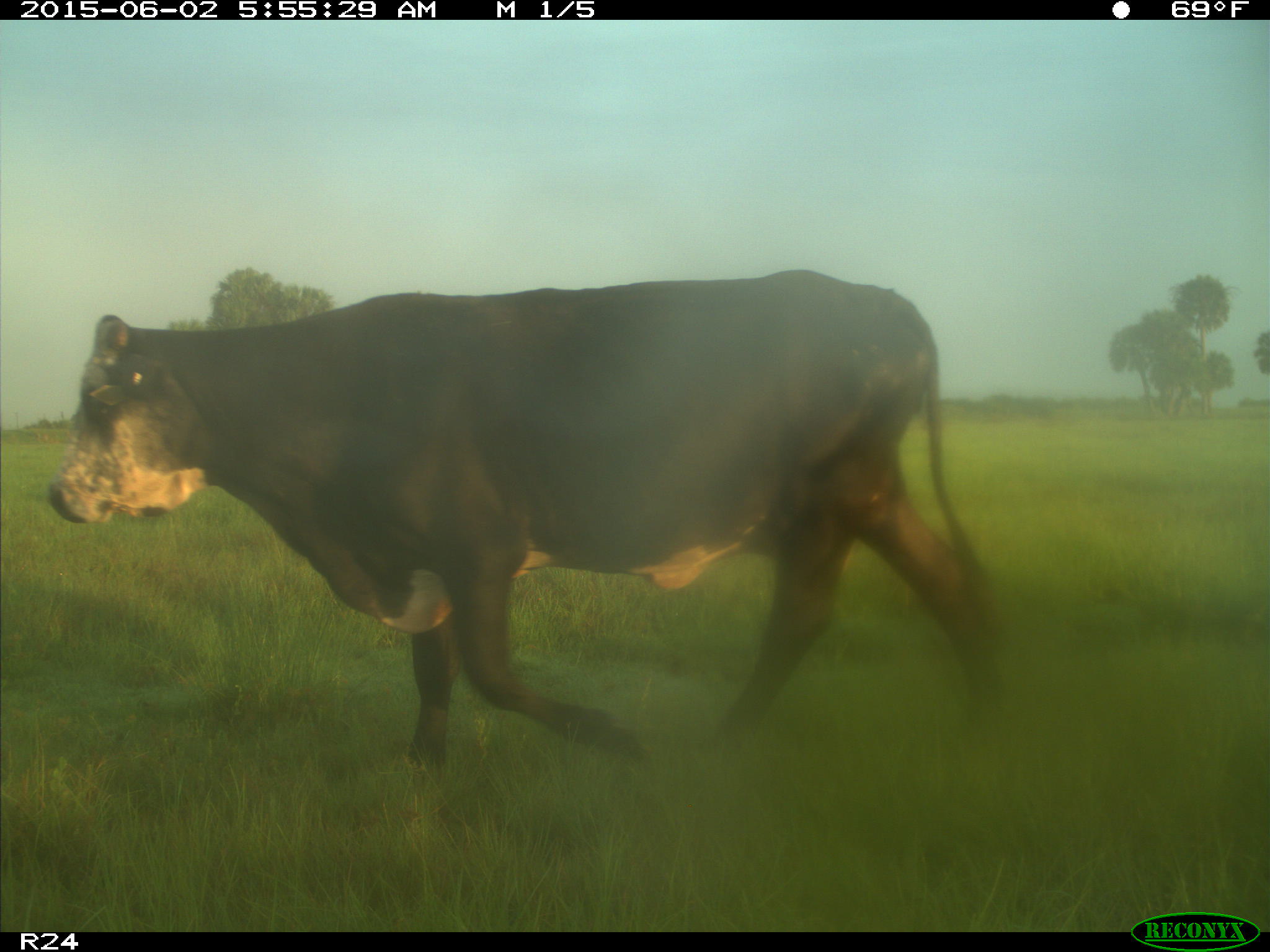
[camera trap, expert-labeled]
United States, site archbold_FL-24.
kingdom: Animalia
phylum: Chordata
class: Mammalia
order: Artiodactyla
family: Bovidae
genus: Bos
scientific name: Bos taurus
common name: domestic cow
Bos taurus (domestic cow).